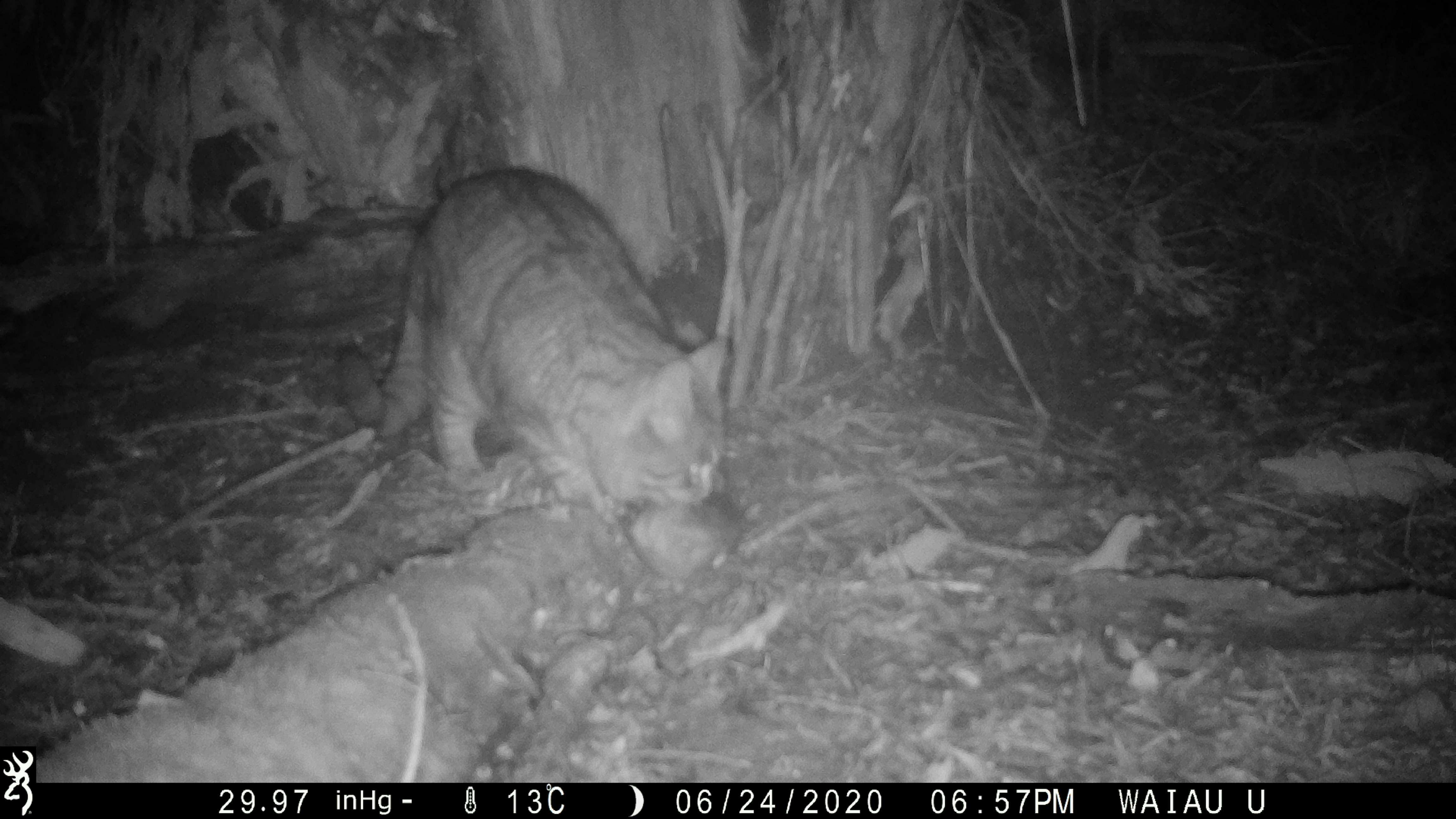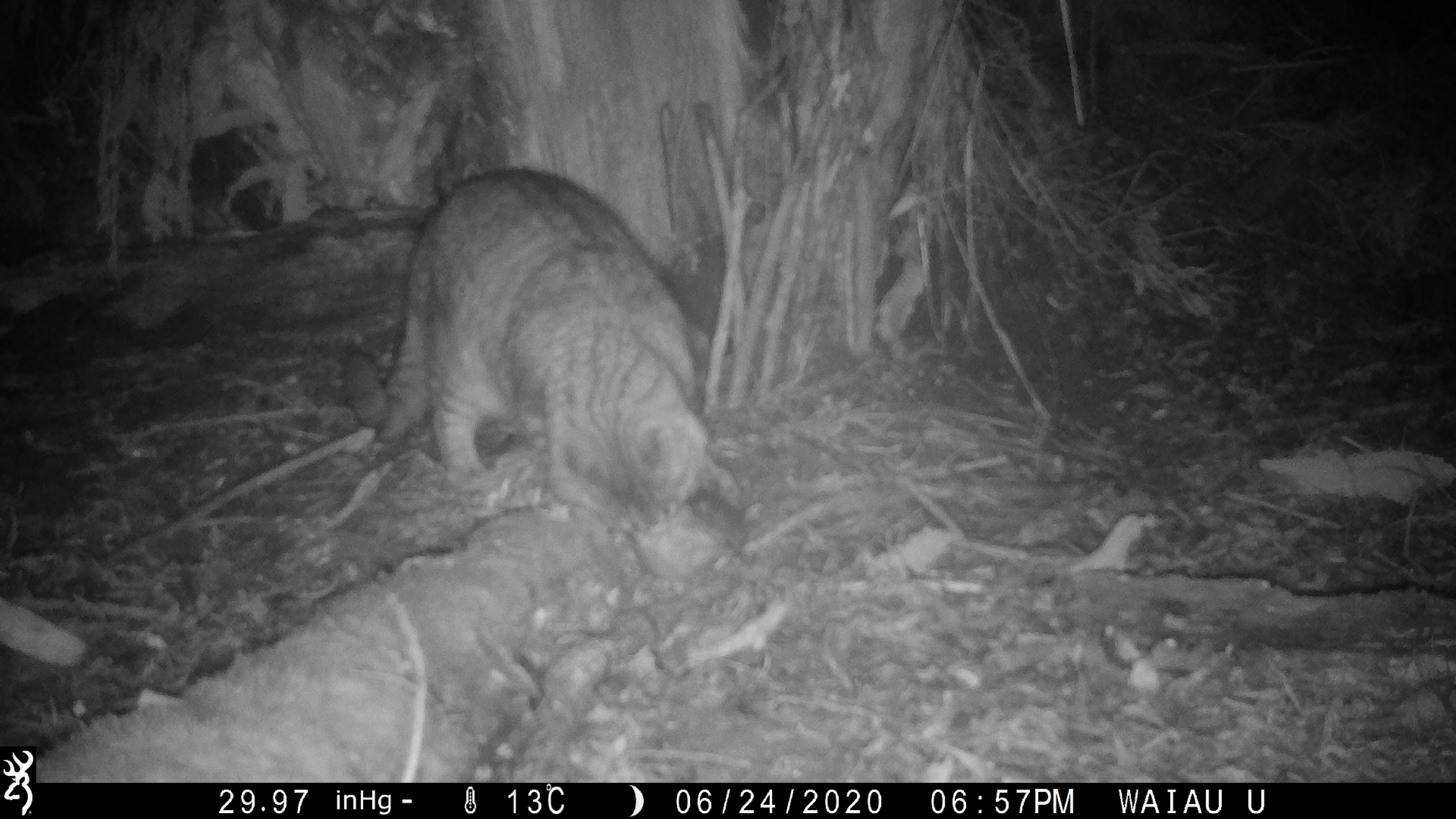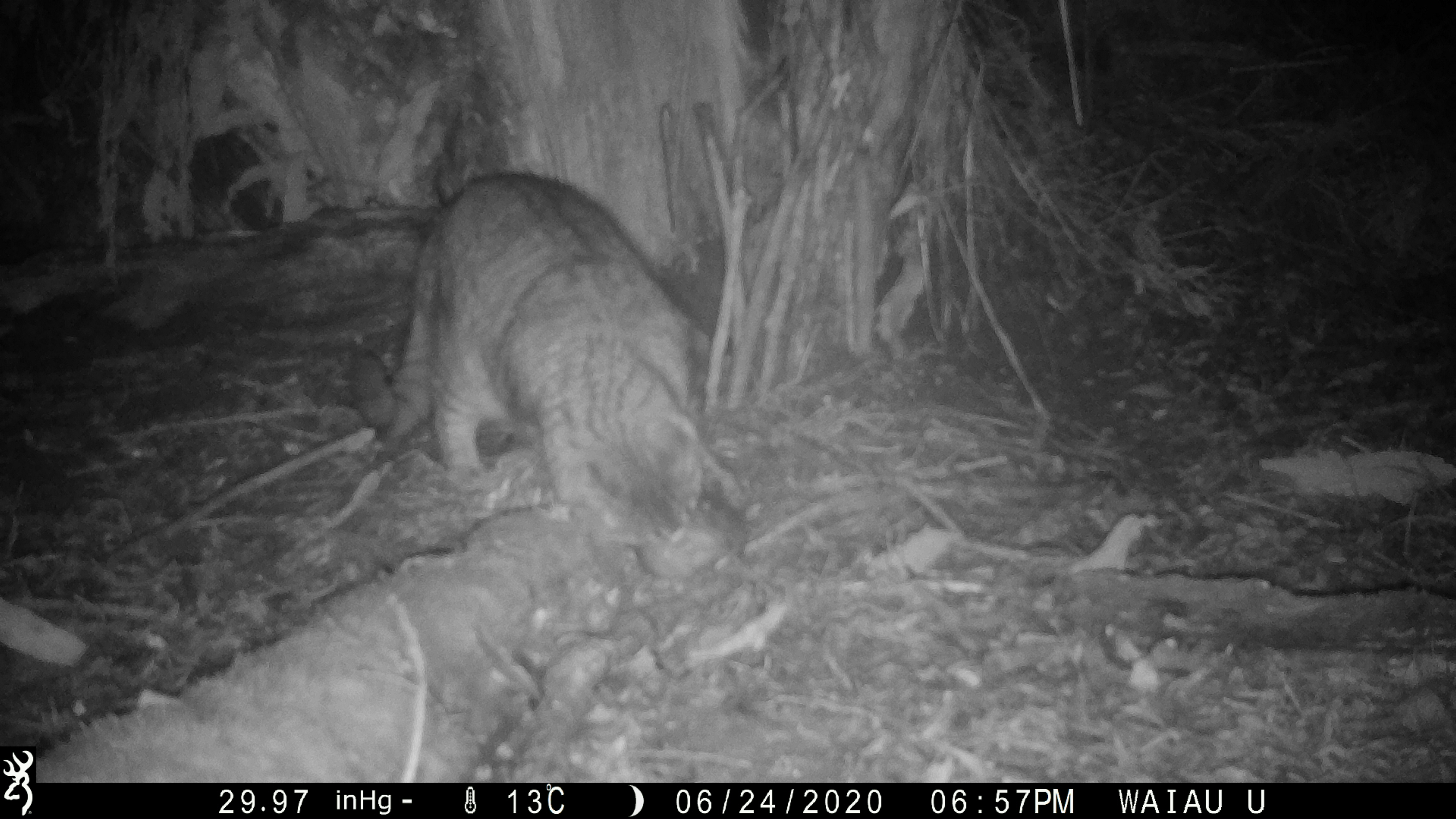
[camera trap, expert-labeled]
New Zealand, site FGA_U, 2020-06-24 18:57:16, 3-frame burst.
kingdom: Animalia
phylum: Chordata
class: Mammalia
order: Carnivora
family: Felidae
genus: Felis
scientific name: Felis catus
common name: domestic cat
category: cat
Cat (domestic cat) (Felis catus).